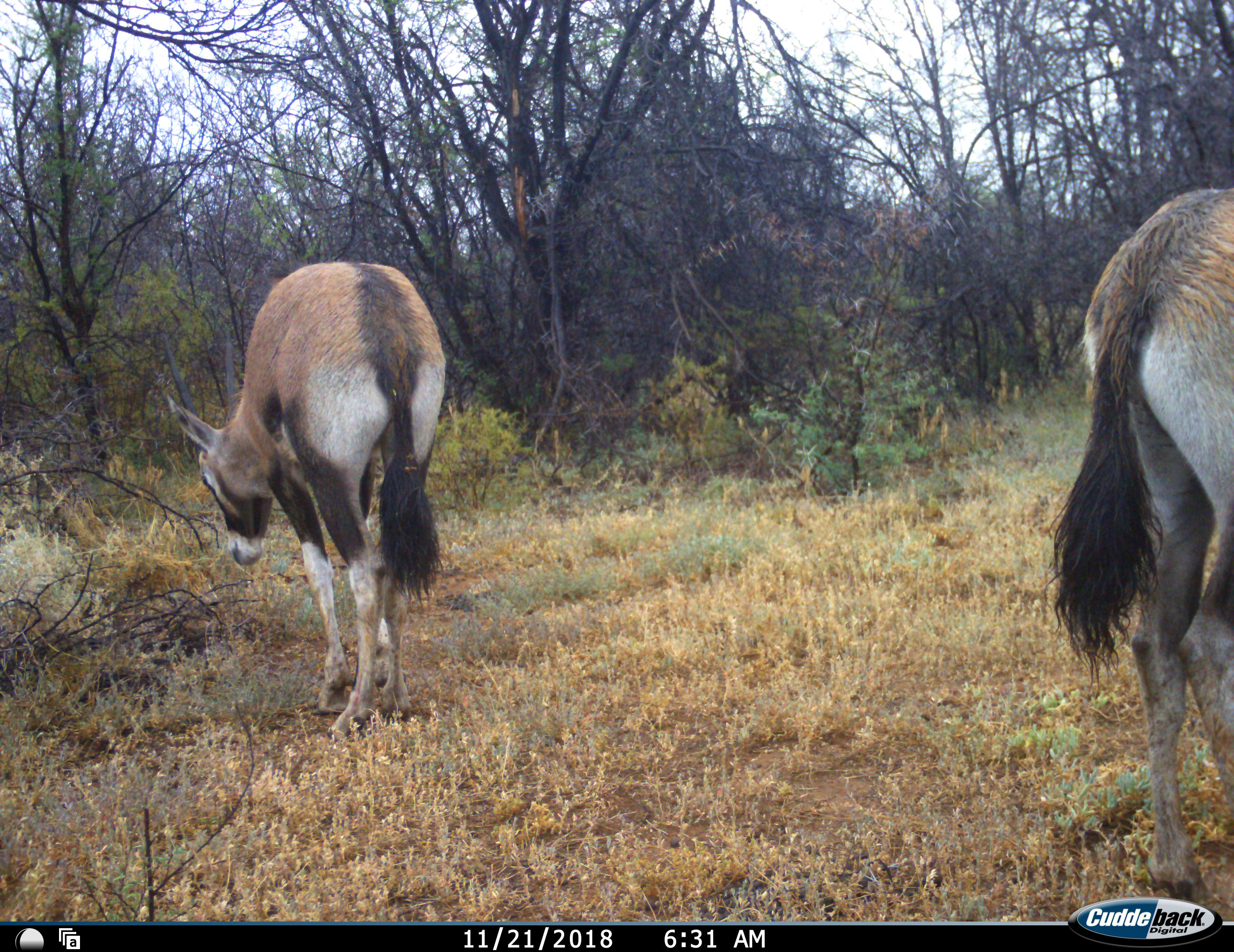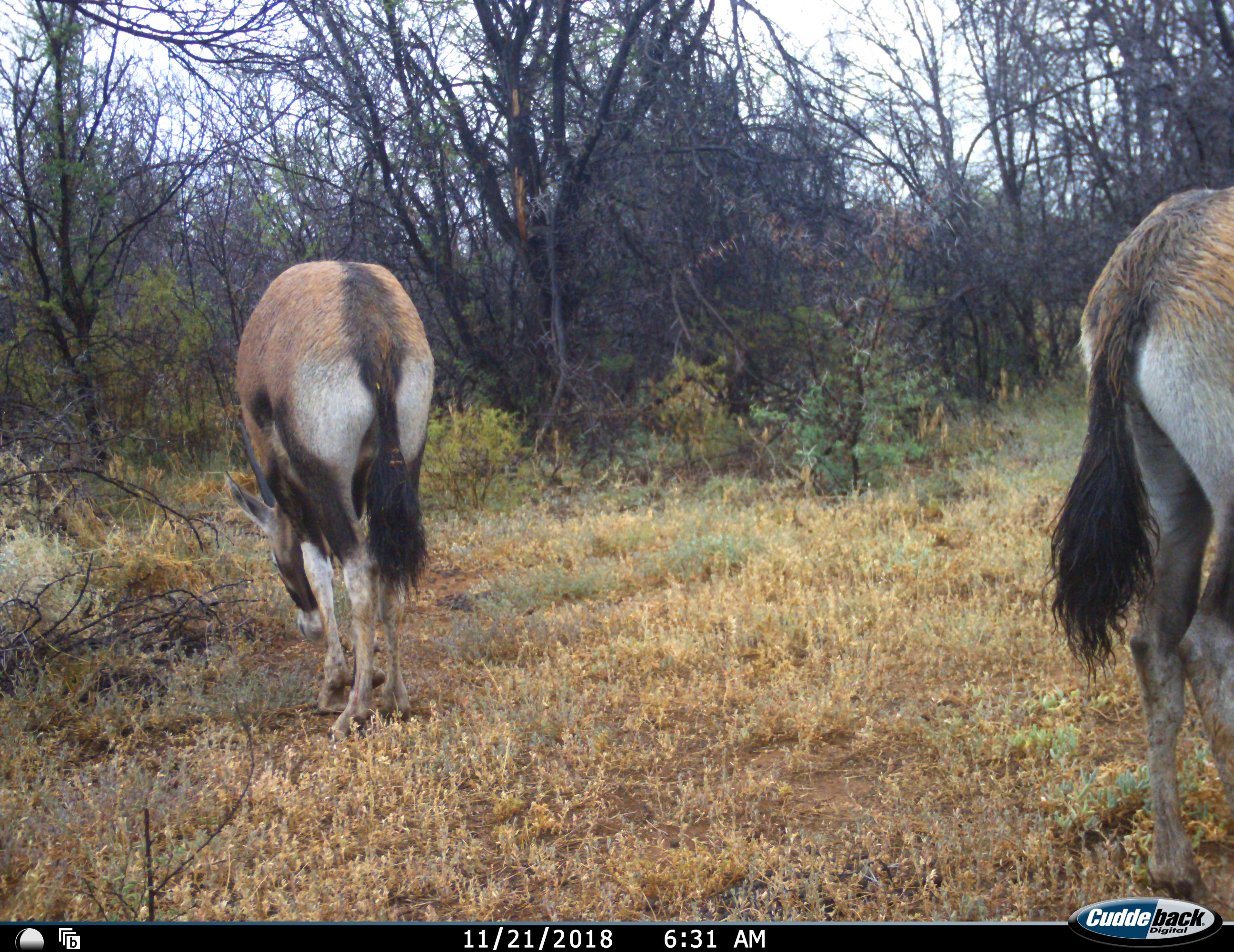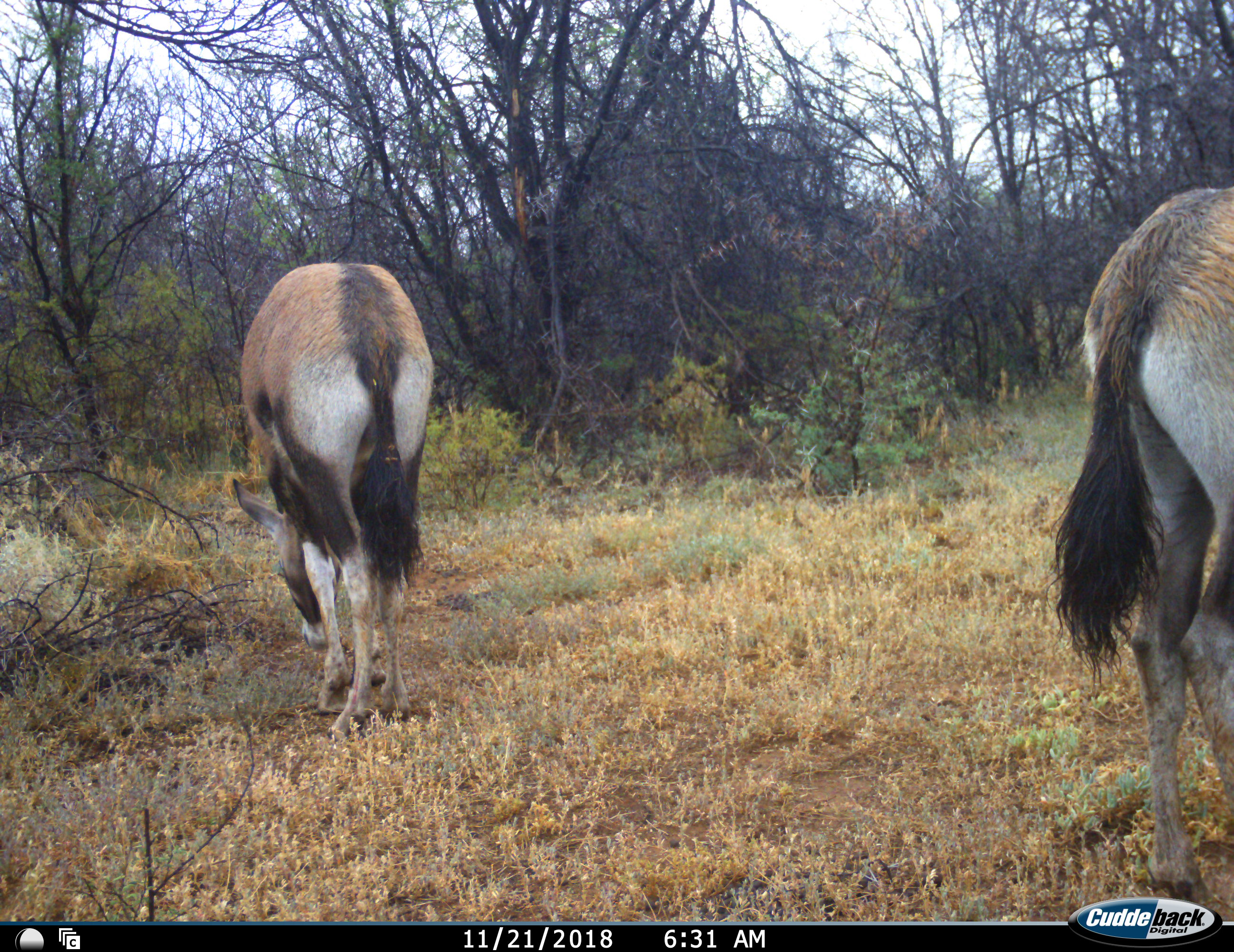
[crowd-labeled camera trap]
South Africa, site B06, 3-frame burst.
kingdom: Animalia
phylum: Chordata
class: Mammalia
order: Artiodactyla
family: Bovidae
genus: Oryx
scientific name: Oryx gazella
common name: gemsbok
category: gemsbokoryx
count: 2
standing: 29%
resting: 0%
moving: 14%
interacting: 0%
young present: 29%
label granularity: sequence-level